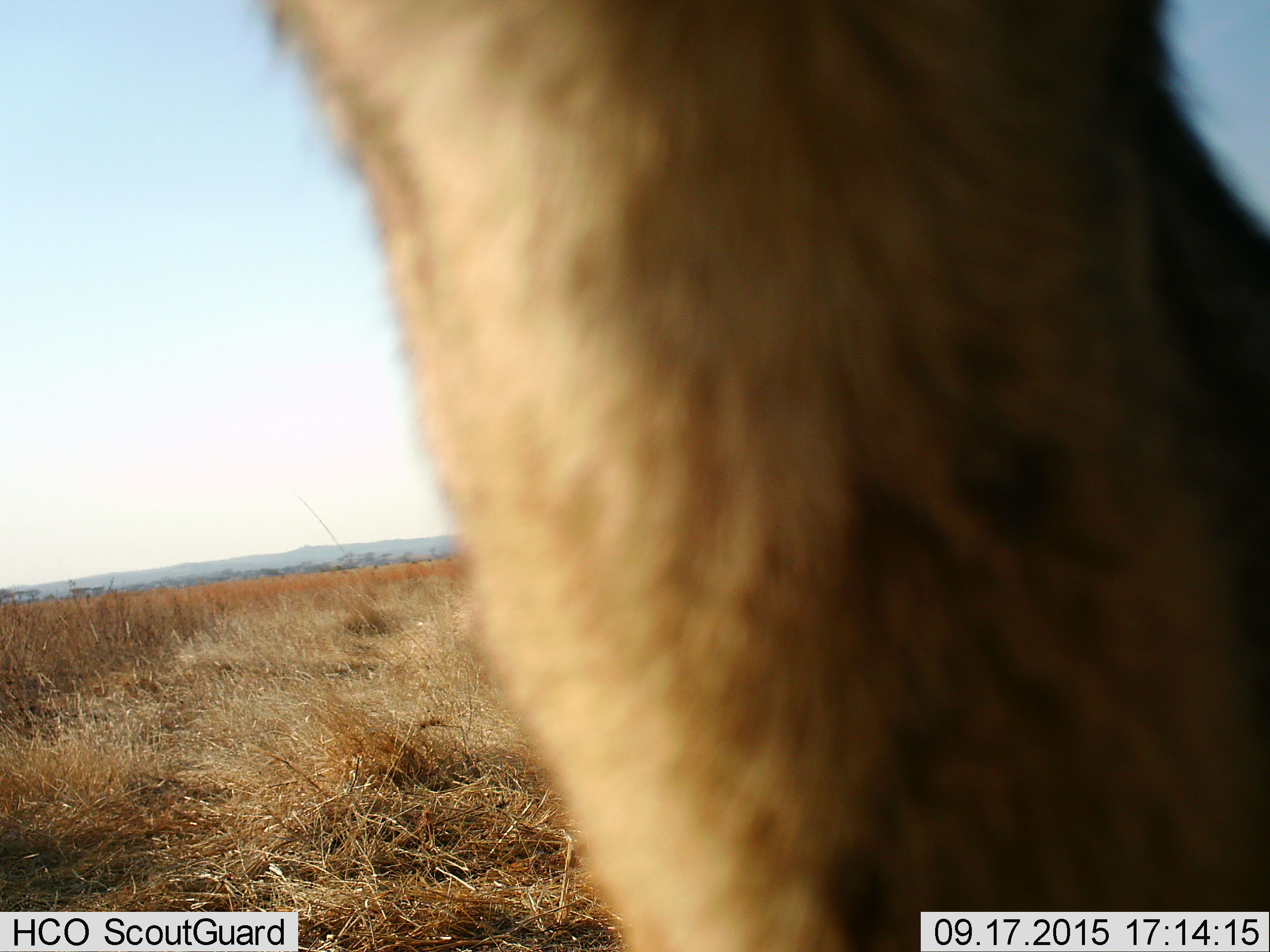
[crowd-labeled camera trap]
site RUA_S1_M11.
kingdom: Animalia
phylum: Chordata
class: Mammalia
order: Artiodactyla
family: Bovidae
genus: Aepyceros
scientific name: Aepyceros melampus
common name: impala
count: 1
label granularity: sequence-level